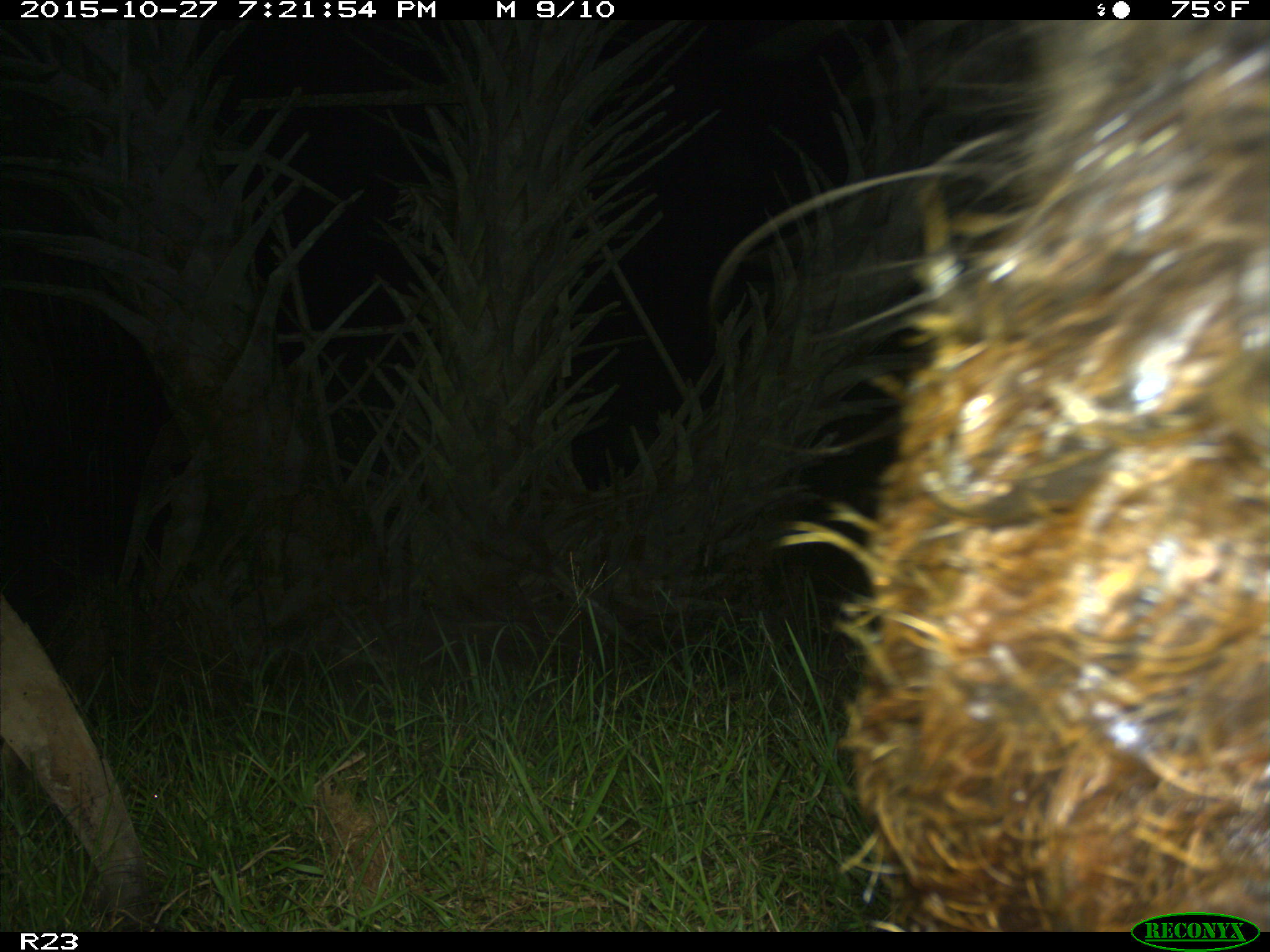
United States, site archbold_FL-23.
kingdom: Animalia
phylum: Chordata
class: Mammalia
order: Artiodactyla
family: Suidae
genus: Sus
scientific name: Sus scrofa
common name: wild boar